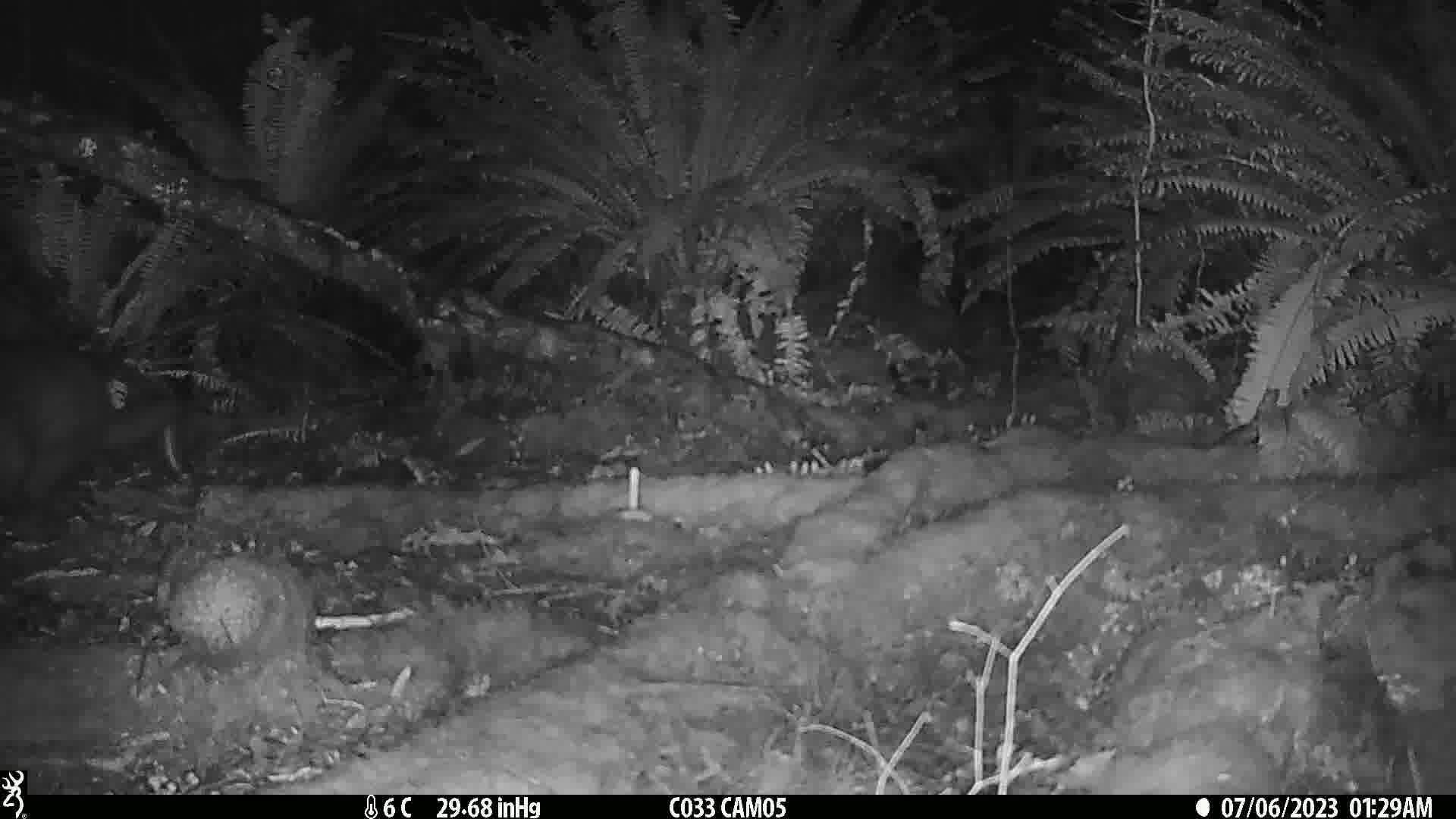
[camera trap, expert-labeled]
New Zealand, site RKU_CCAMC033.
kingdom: Animalia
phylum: Chordata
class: Mammalia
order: Diprotodontia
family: Phalangeridae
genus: Trichosurus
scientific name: Trichosurus vulpecula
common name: common brushtail possum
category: possum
Possum (common brushtail possum) (Trichosurus vulpecula).